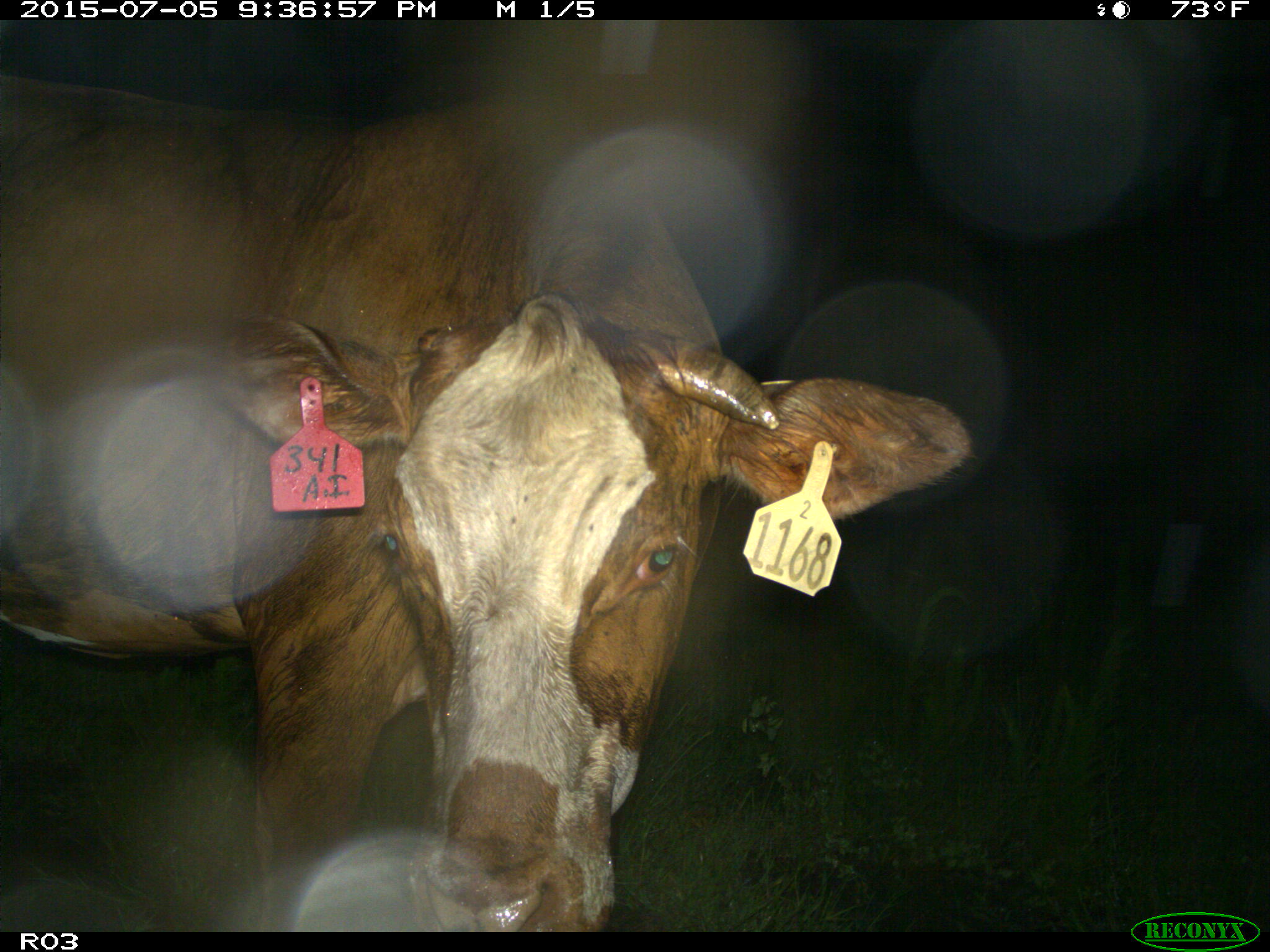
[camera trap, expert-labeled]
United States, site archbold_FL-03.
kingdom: Animalia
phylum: Chordata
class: Mammalia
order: Artiodactyla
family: Bovidae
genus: Bos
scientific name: Bos taurus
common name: domestic cow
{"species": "Bos taurus (domestic cow)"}